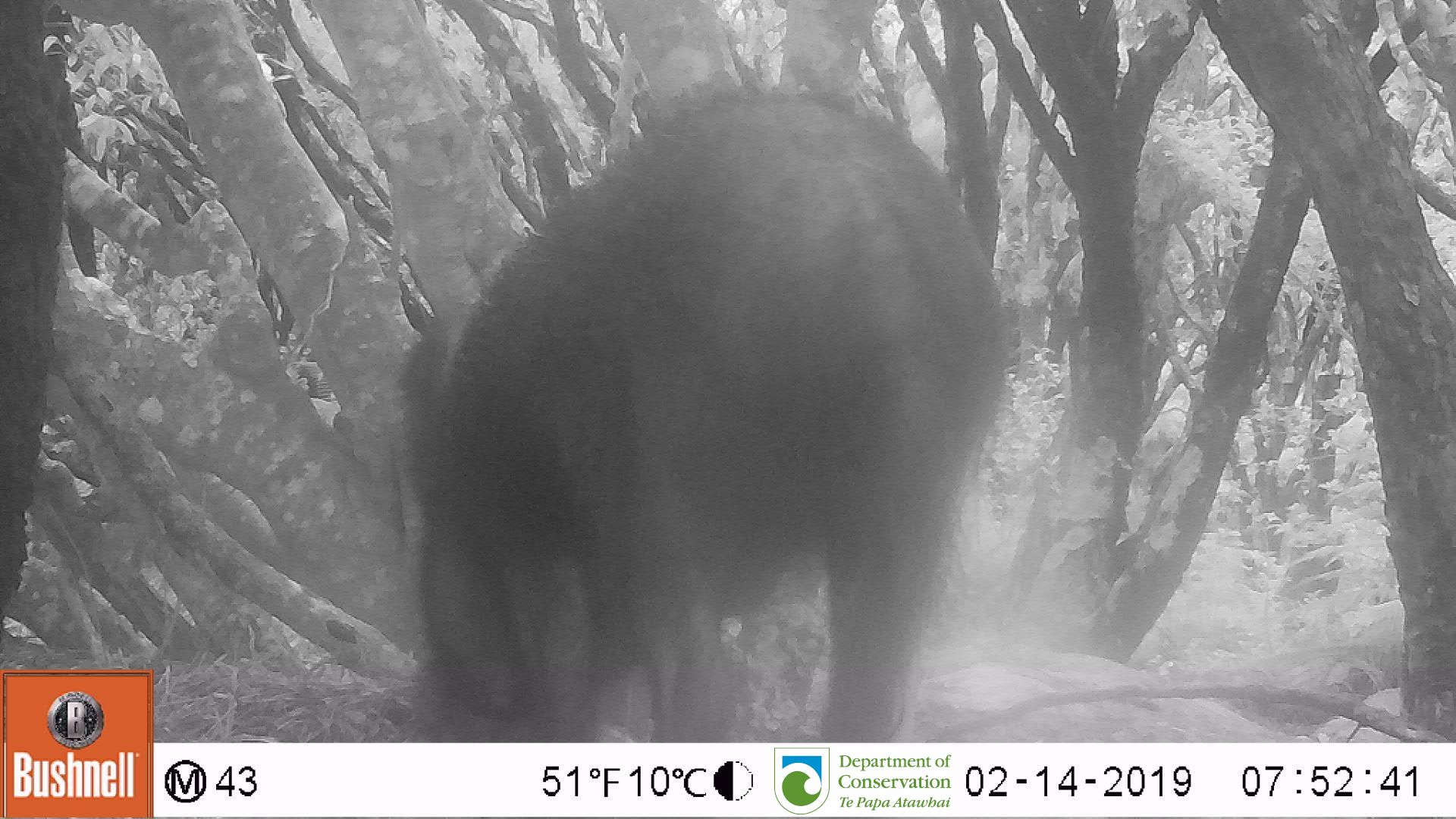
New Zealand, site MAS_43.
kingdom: Animalia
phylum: Chordata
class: Mammalia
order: Artiodactyla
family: Suidae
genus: Sus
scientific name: Sus scrofa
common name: pig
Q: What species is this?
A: Pig (Sus scrofa).